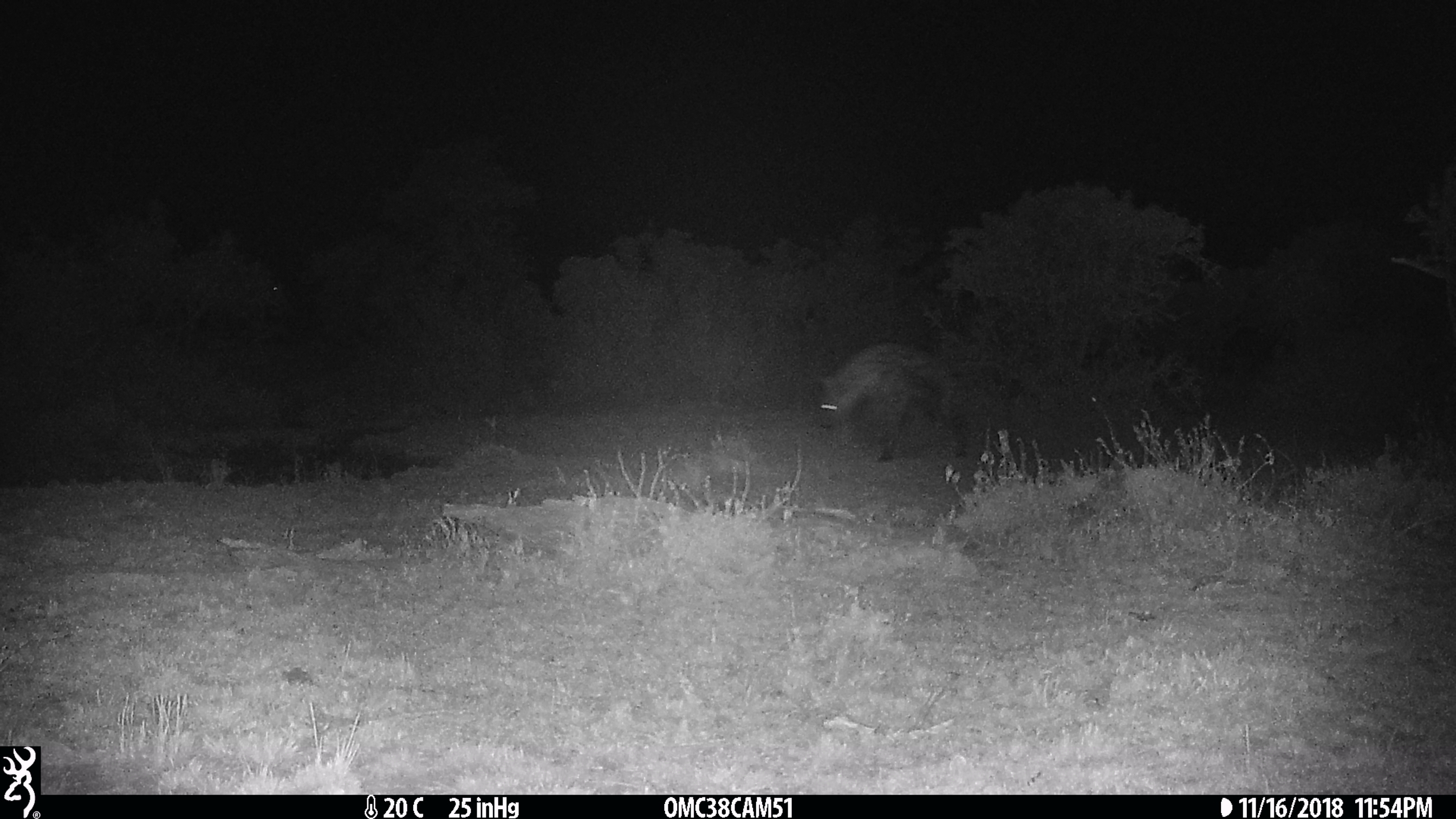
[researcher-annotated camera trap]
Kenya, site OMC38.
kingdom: Animalia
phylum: Chordata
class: Mammalia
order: Carnivora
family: Hyaenidae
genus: Crocuta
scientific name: Crocuta crocuta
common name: spotted hyena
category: hyena spotted